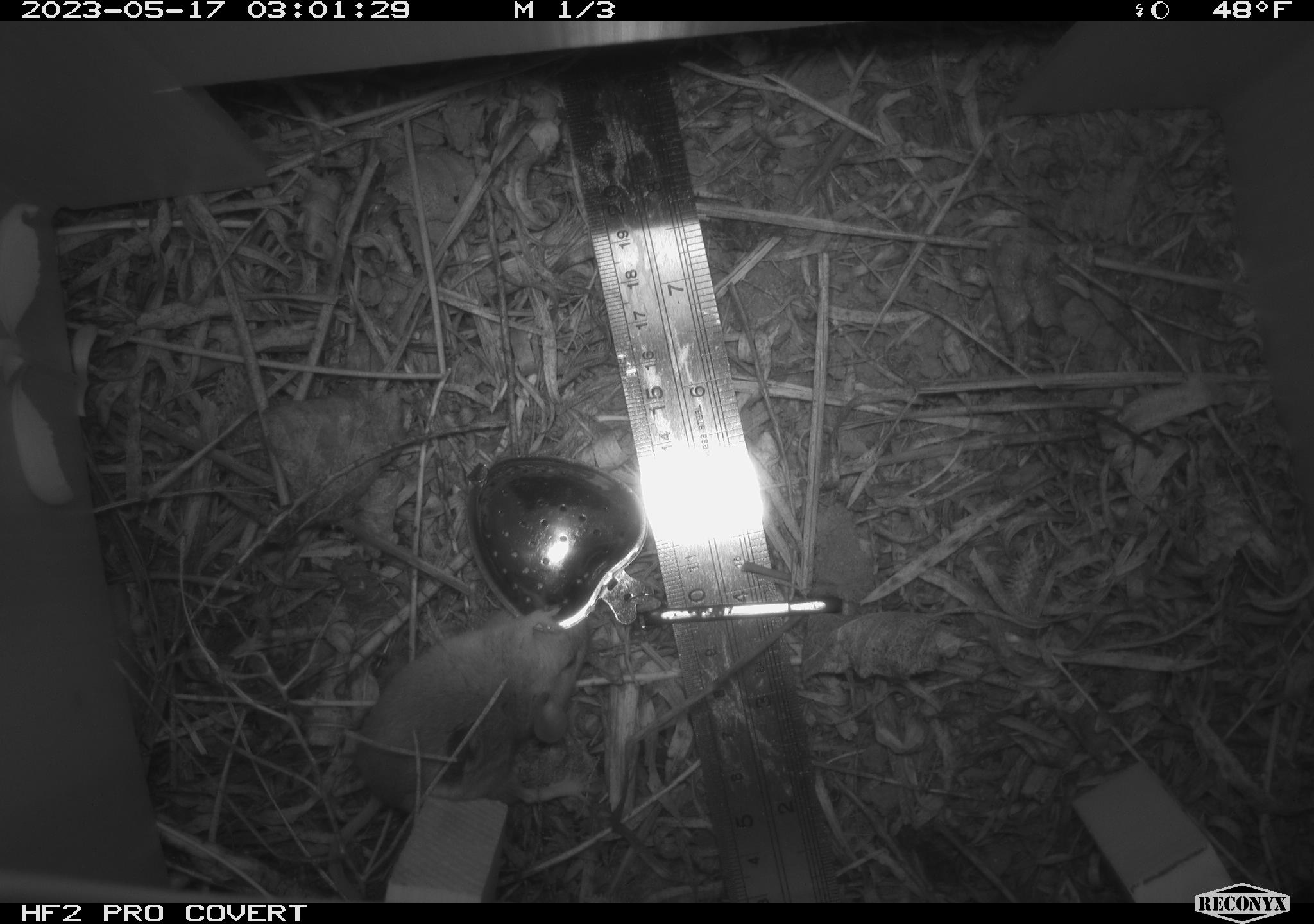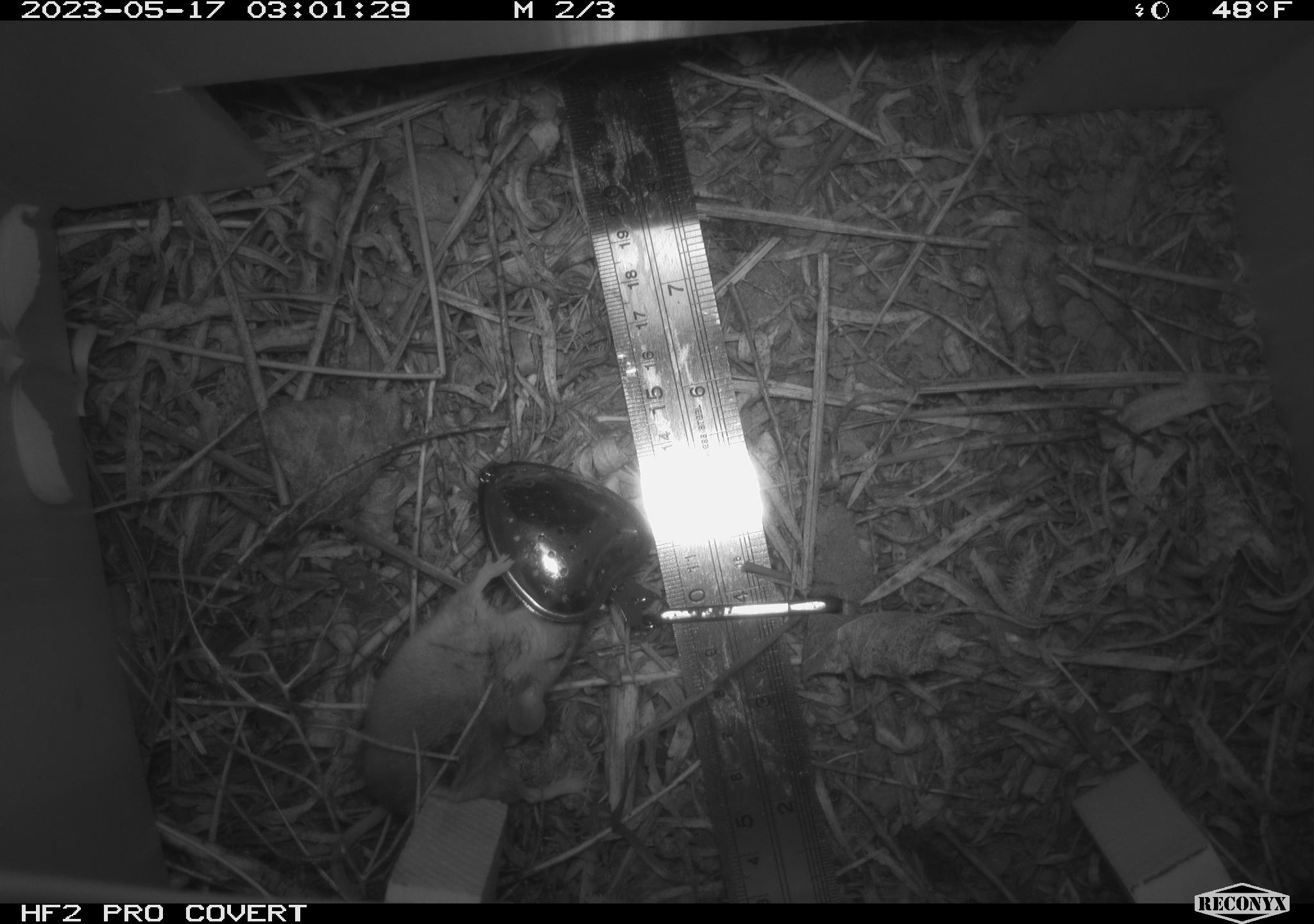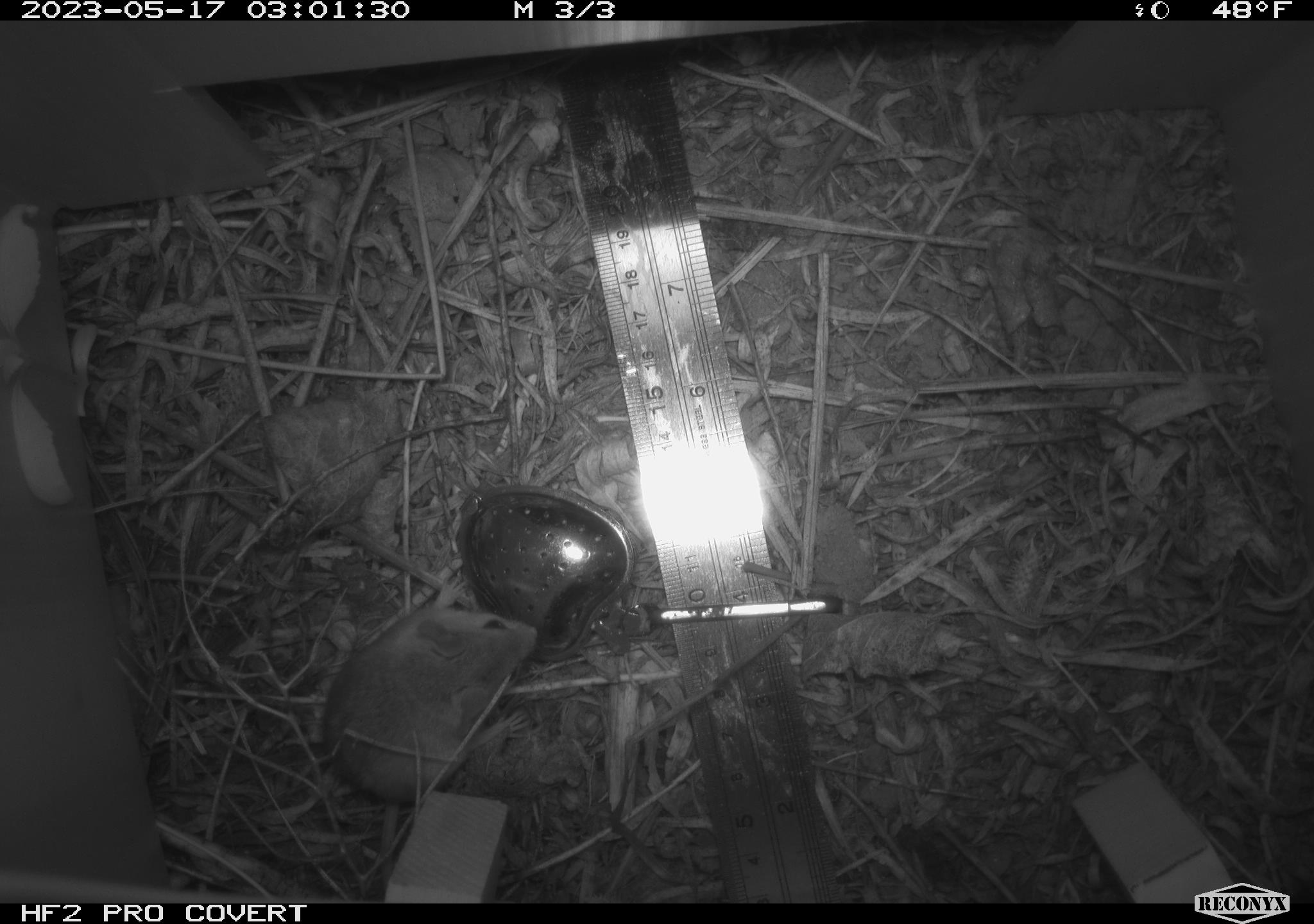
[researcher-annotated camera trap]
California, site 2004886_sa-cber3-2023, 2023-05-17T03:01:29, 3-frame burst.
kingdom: Animalia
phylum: Chordata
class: Mammalia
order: Rodentia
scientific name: Rodentia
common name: mouse species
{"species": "mouse species (Rodentia)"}